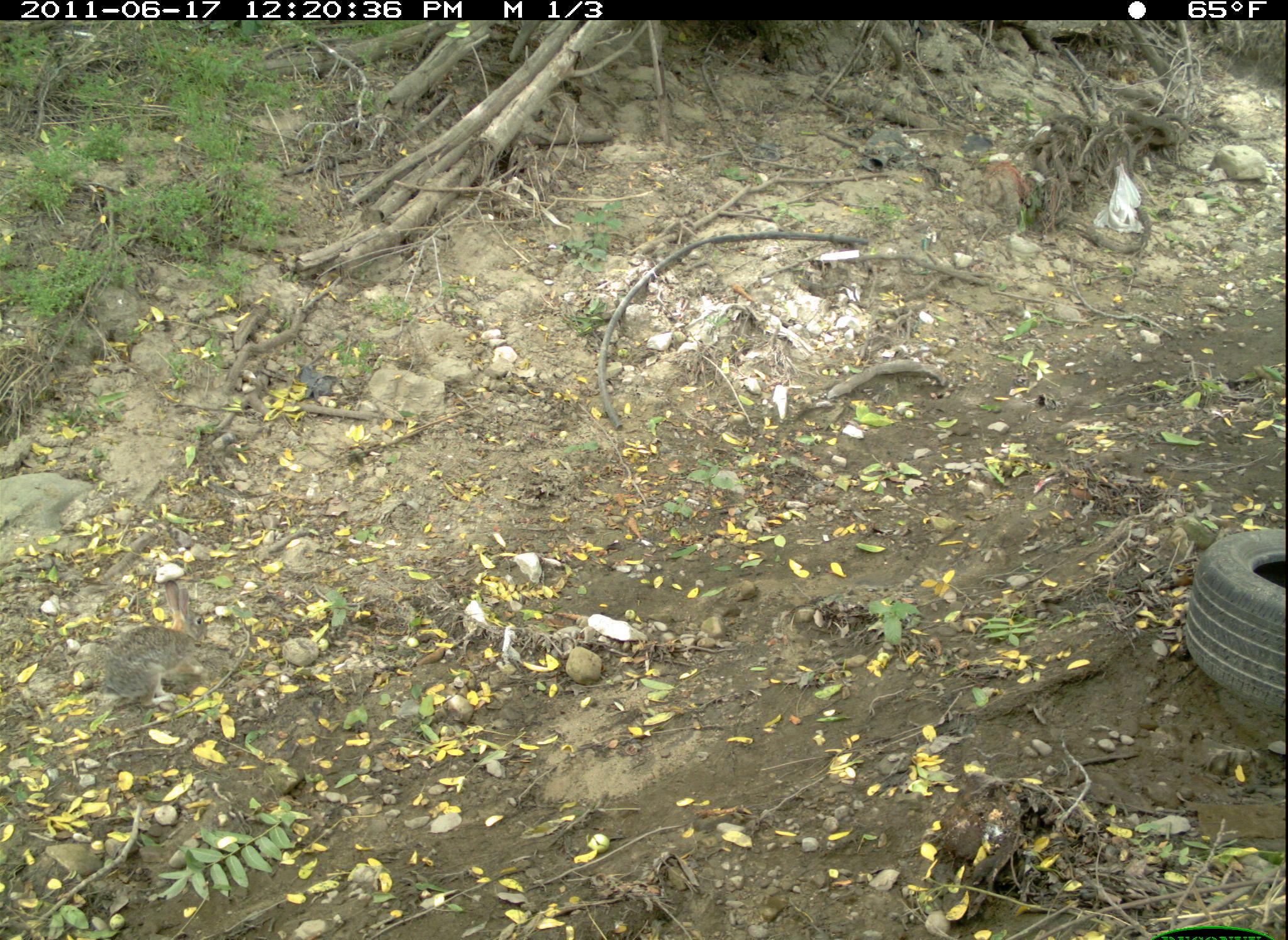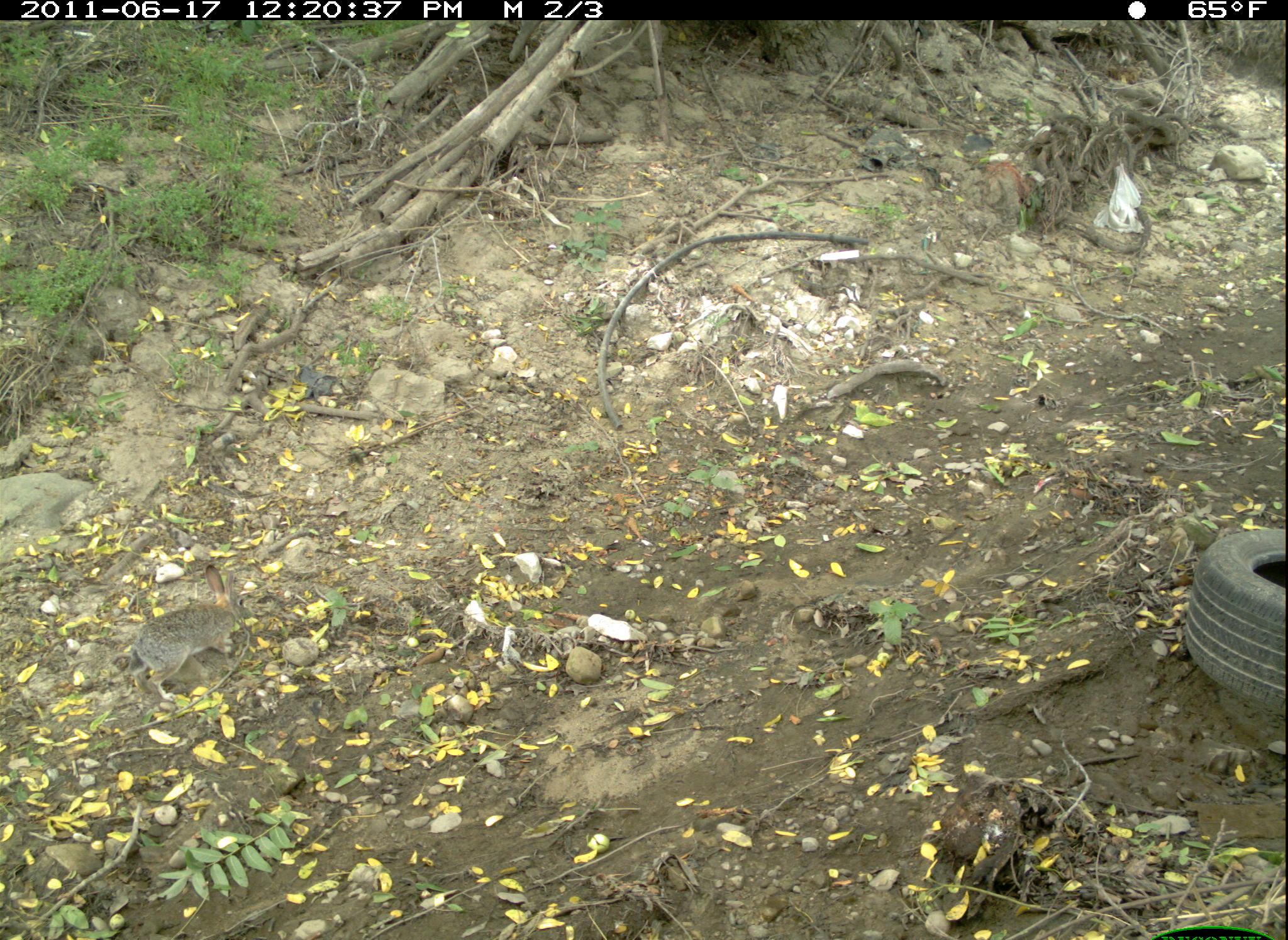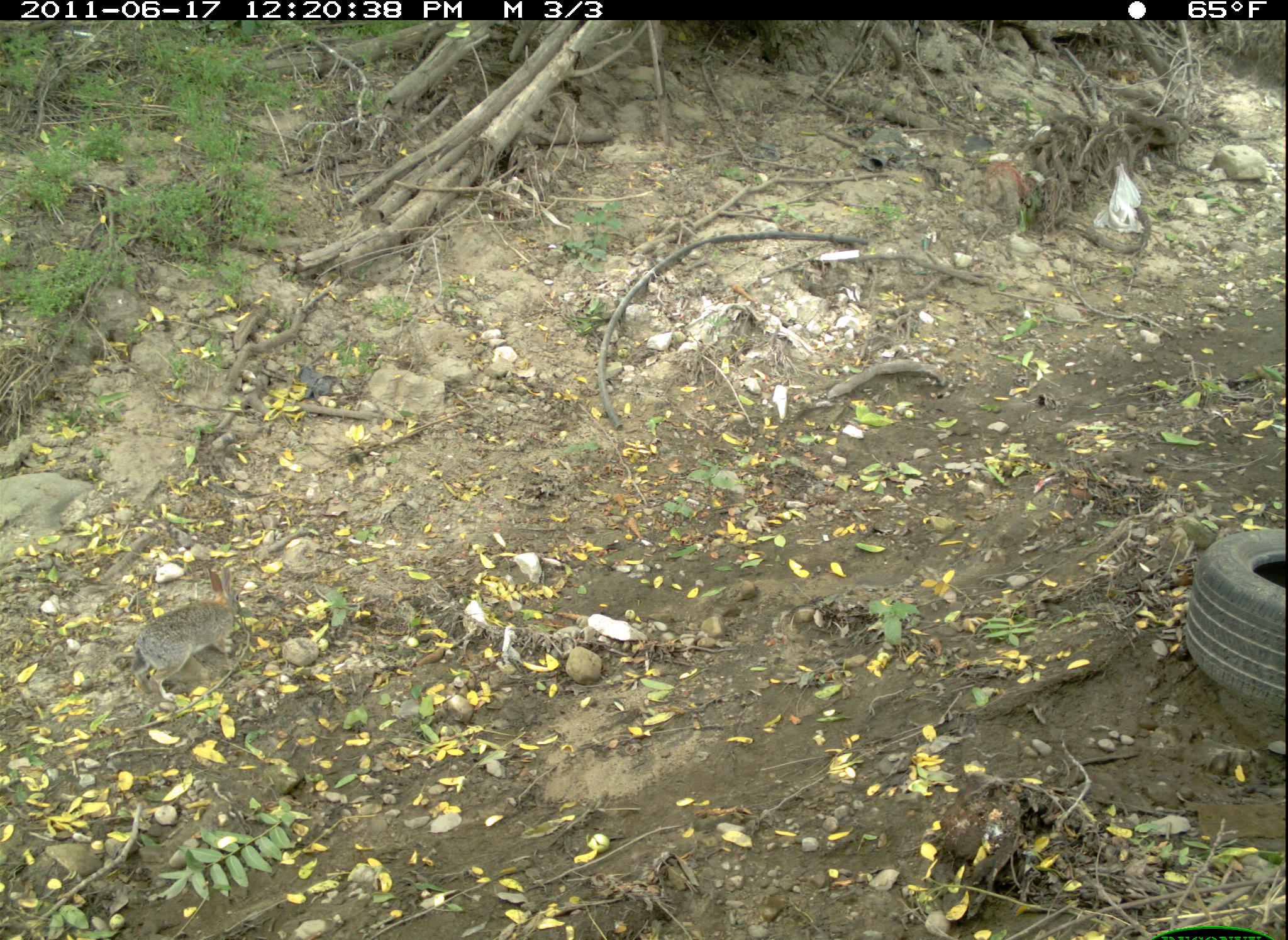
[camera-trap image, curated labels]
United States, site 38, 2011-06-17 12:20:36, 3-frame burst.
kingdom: Animalia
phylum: Chordata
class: Mammalia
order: Lagomorpha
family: Leporidae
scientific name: Leporidae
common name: rabbits and hares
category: rabbit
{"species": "rabbit (rabbits and hares) (Leporidae)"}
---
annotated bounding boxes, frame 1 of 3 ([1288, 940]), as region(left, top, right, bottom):
rabbit: region(56, 559, 242, 738)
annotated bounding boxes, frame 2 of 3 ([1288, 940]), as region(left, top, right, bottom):
rabbit: region(107, 556, 264, 712)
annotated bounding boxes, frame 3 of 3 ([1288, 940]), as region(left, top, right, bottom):
rabbit: region(92, 569, 274, 689)